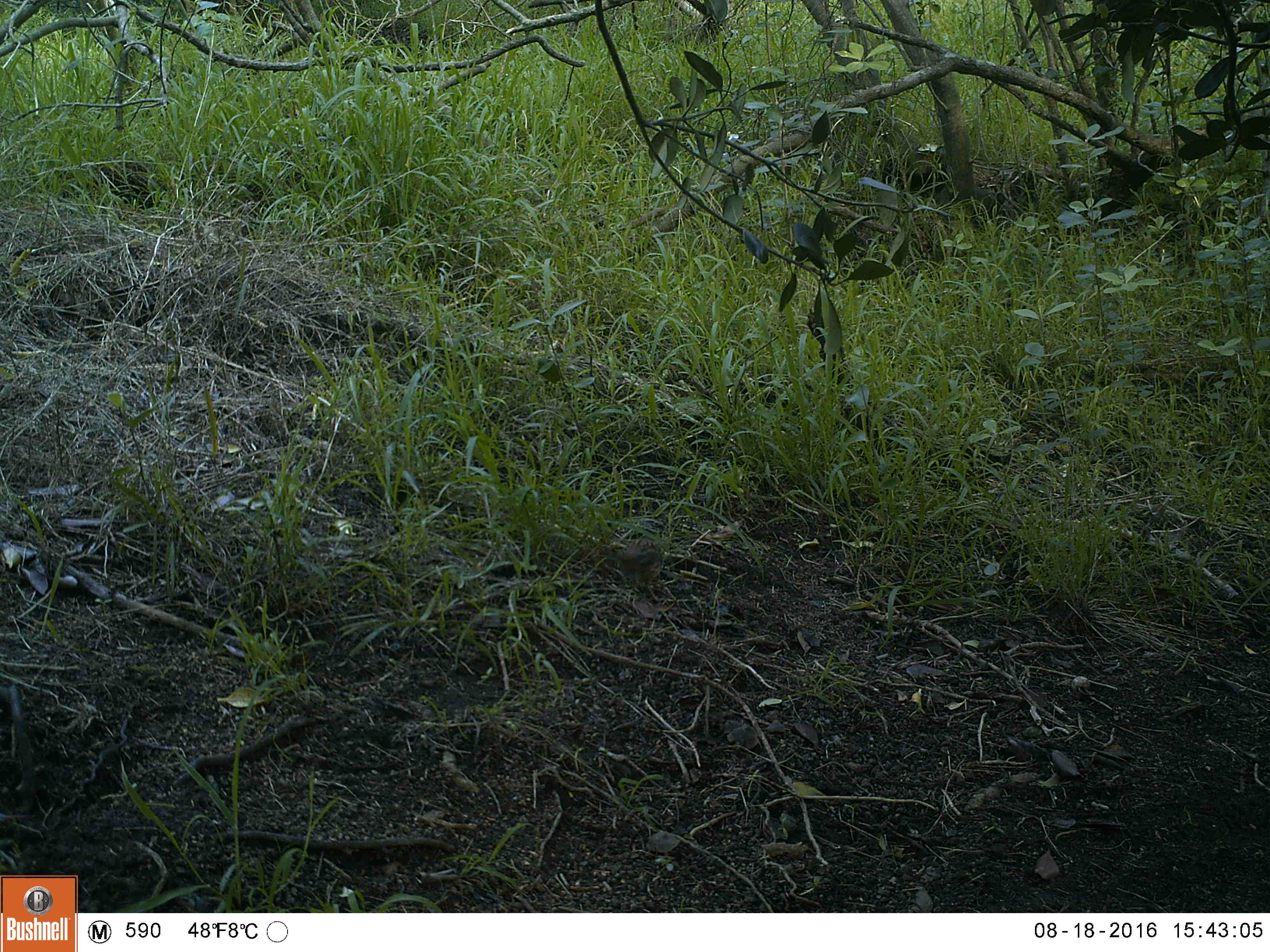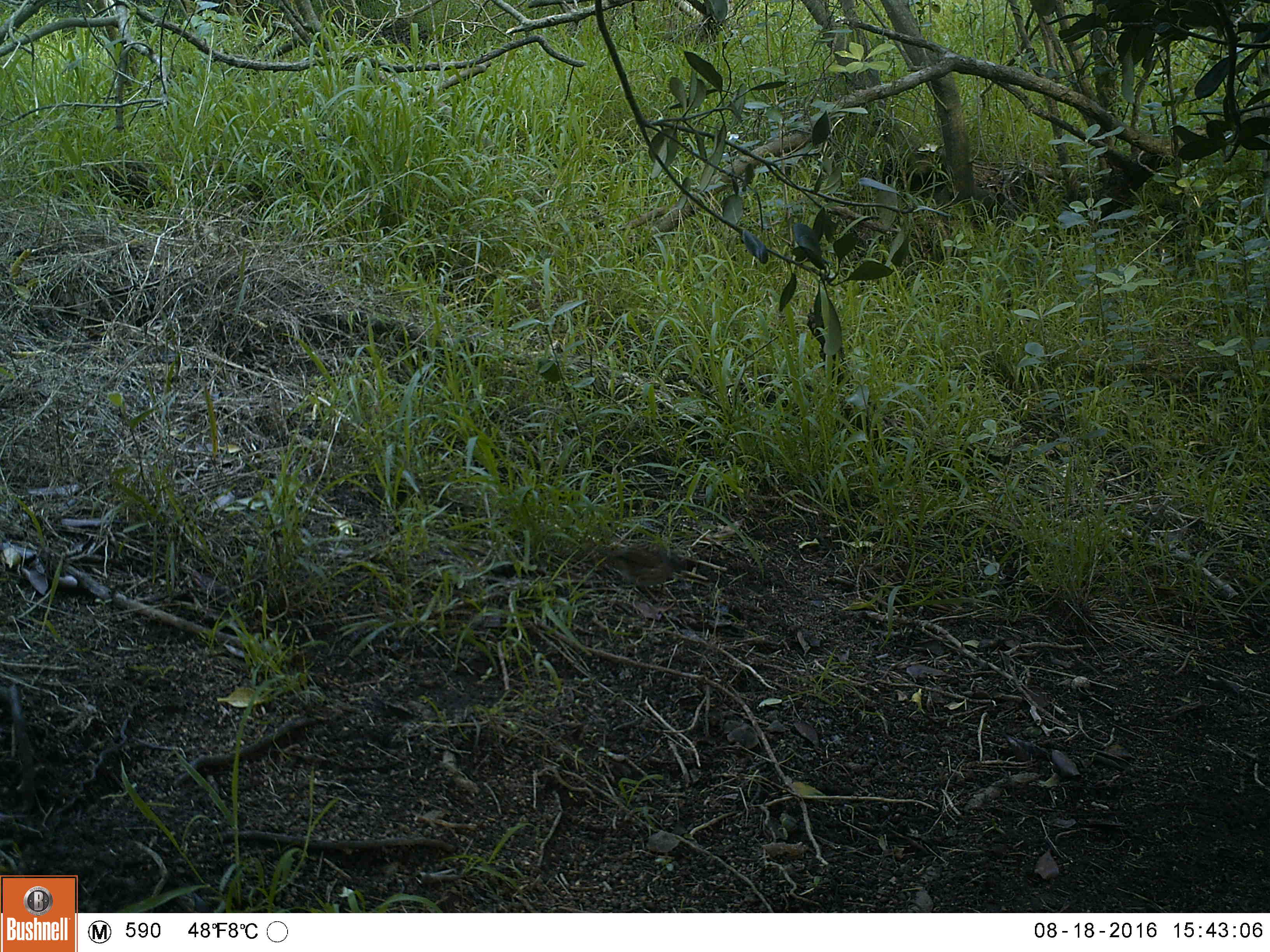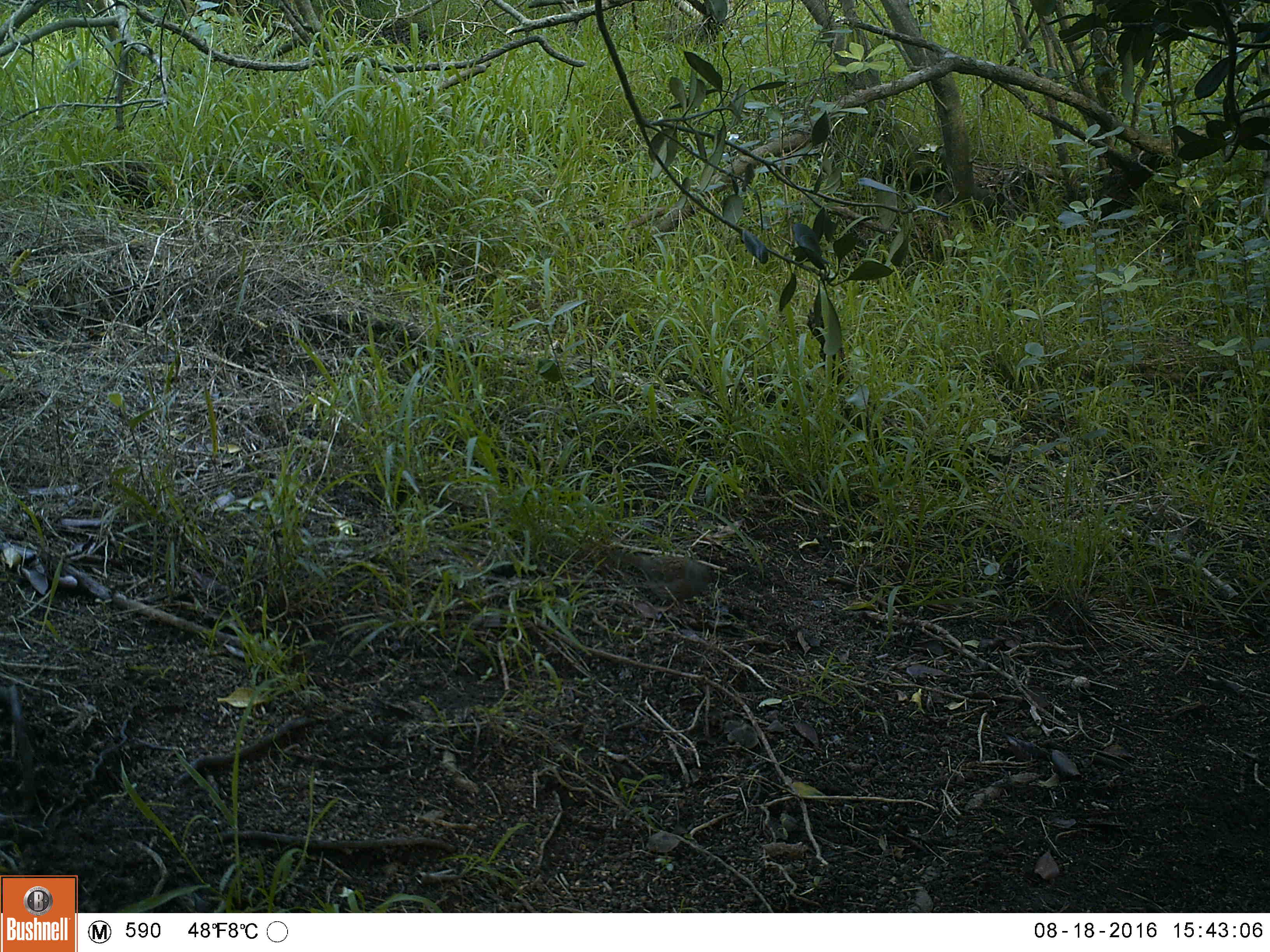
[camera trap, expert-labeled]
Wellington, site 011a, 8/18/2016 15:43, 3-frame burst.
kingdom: Animalia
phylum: Chordata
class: Aves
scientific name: Aves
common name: bird